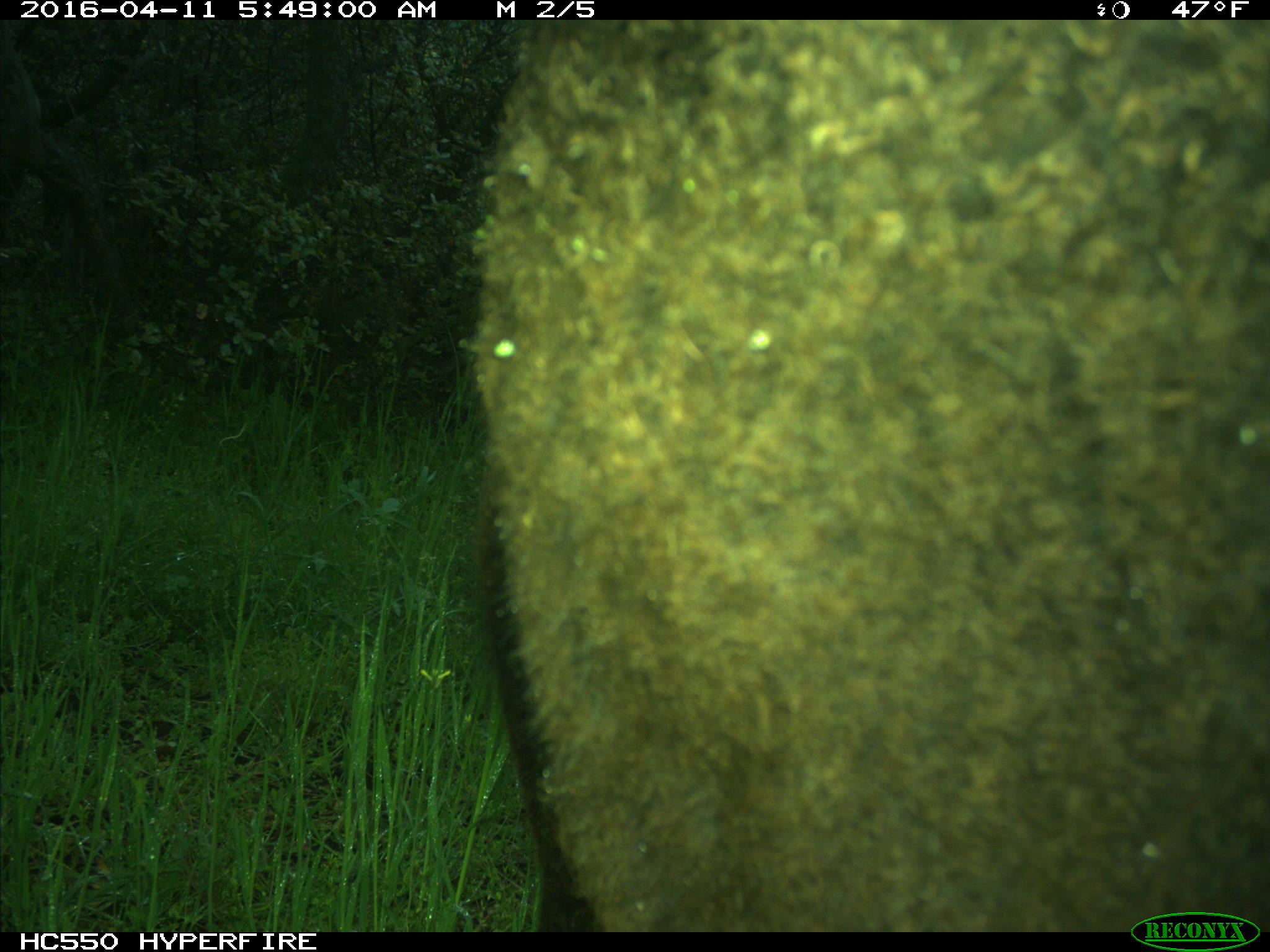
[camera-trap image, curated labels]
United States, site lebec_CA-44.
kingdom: Animalia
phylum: Chordata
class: Mammalia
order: Artiodactyla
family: Bovidae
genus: Bos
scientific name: Bos taurus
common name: domestic cow